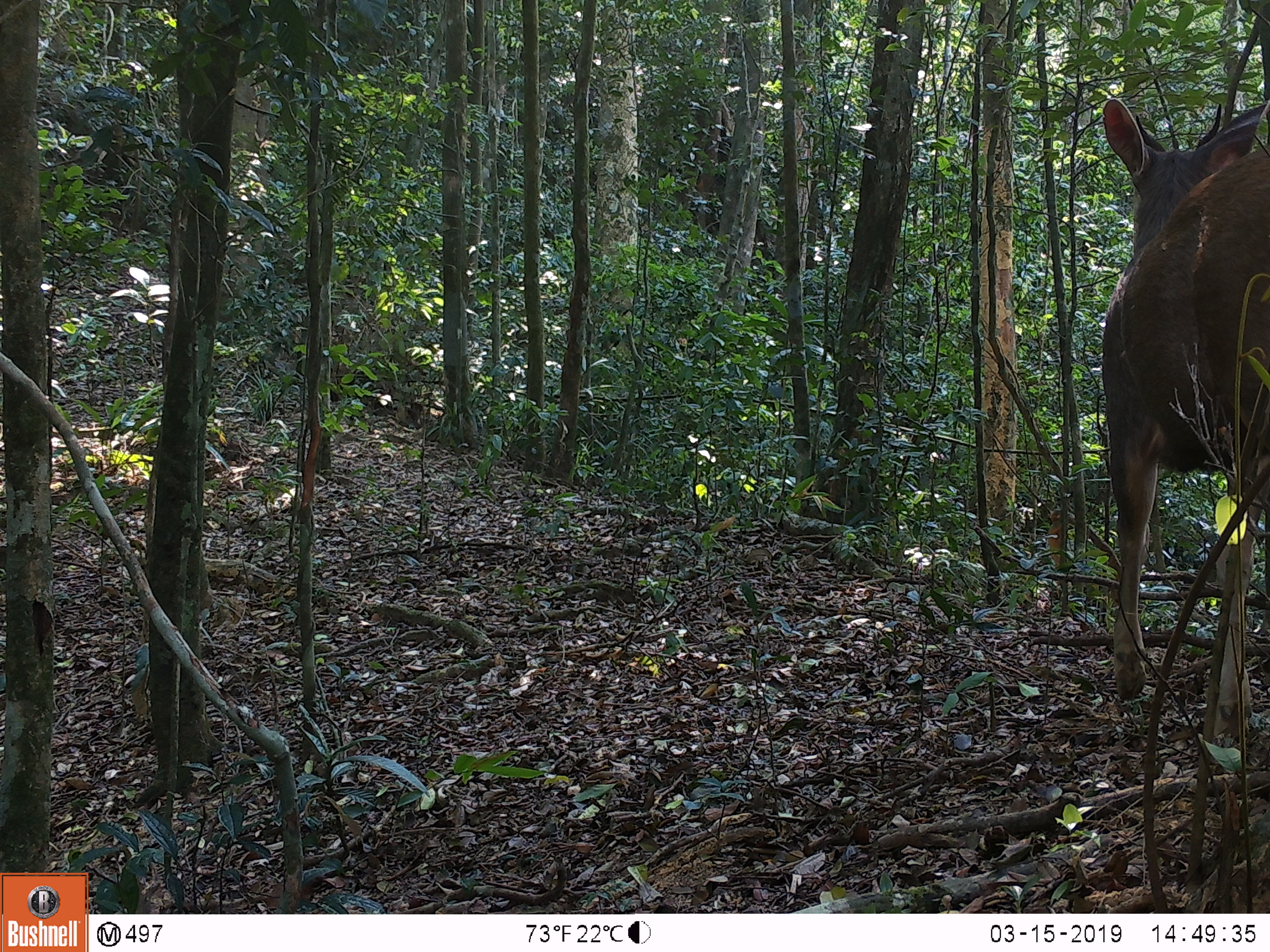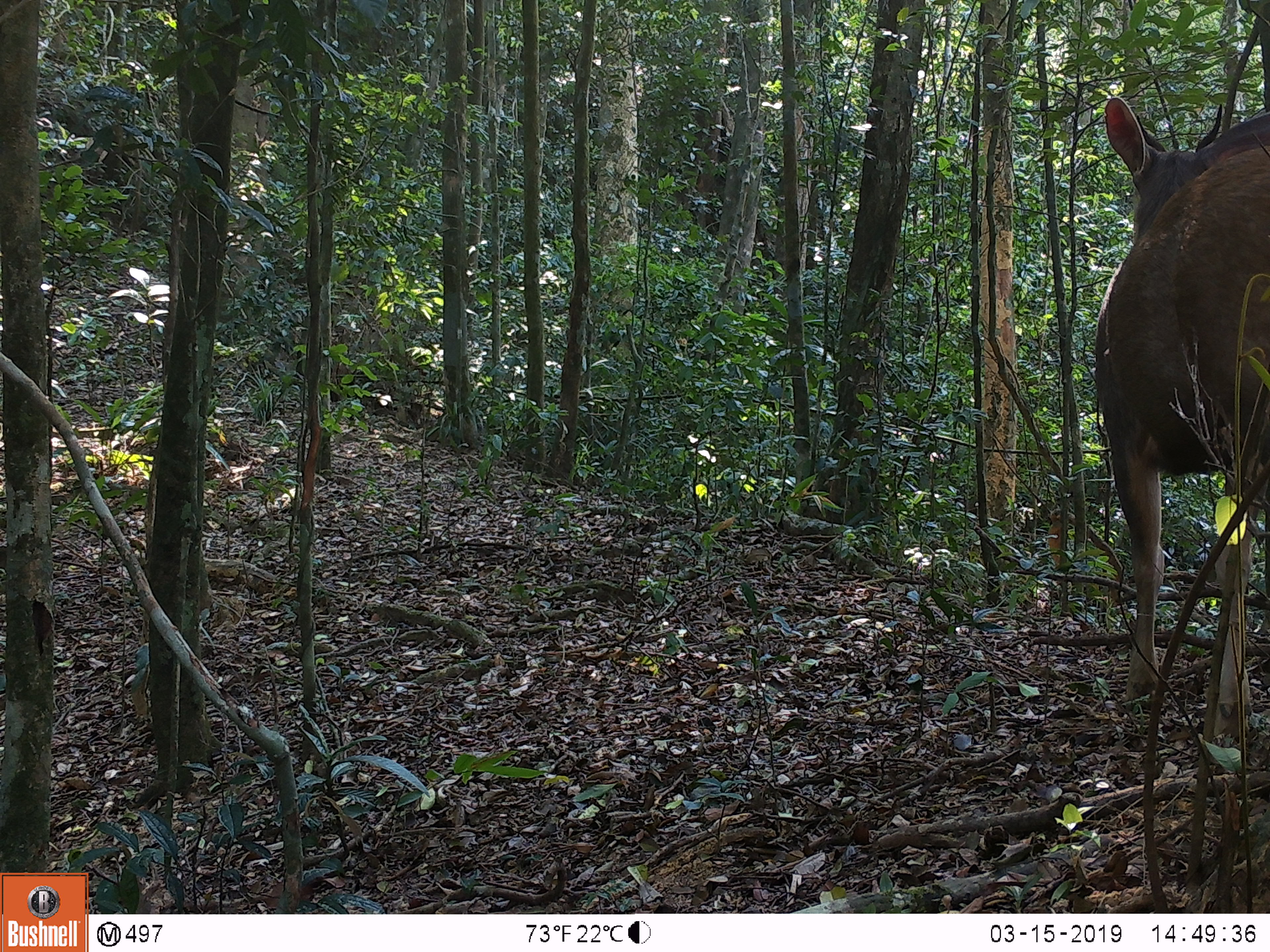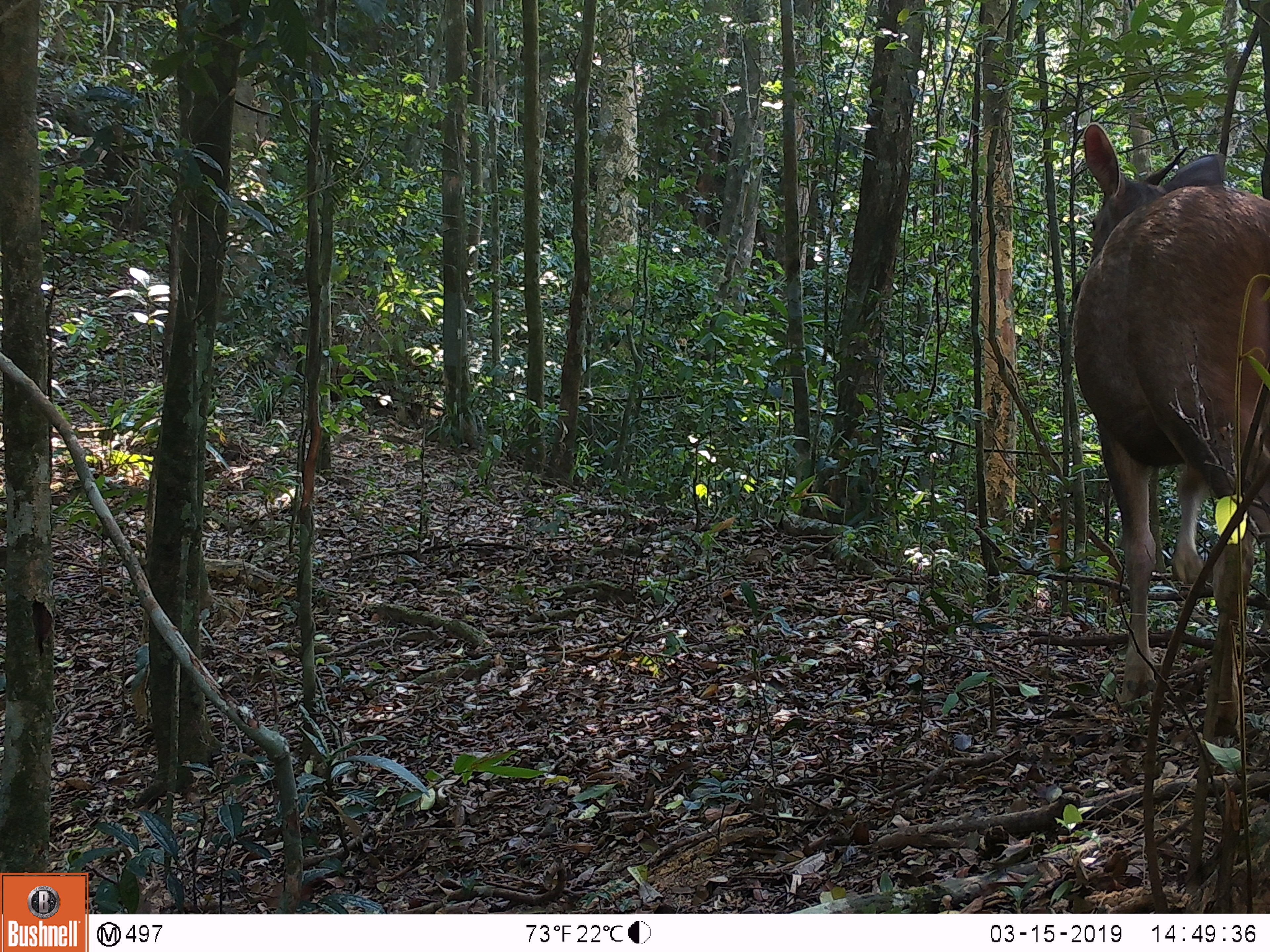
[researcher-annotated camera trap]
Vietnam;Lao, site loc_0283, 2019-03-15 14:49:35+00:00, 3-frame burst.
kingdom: Animalia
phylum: Chordata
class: Mammalia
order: Artiodactyla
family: Cervidae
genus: Rusa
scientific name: Rusa unicolor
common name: sambar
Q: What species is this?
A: Sambar (Rusa unicolor).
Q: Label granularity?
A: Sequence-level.